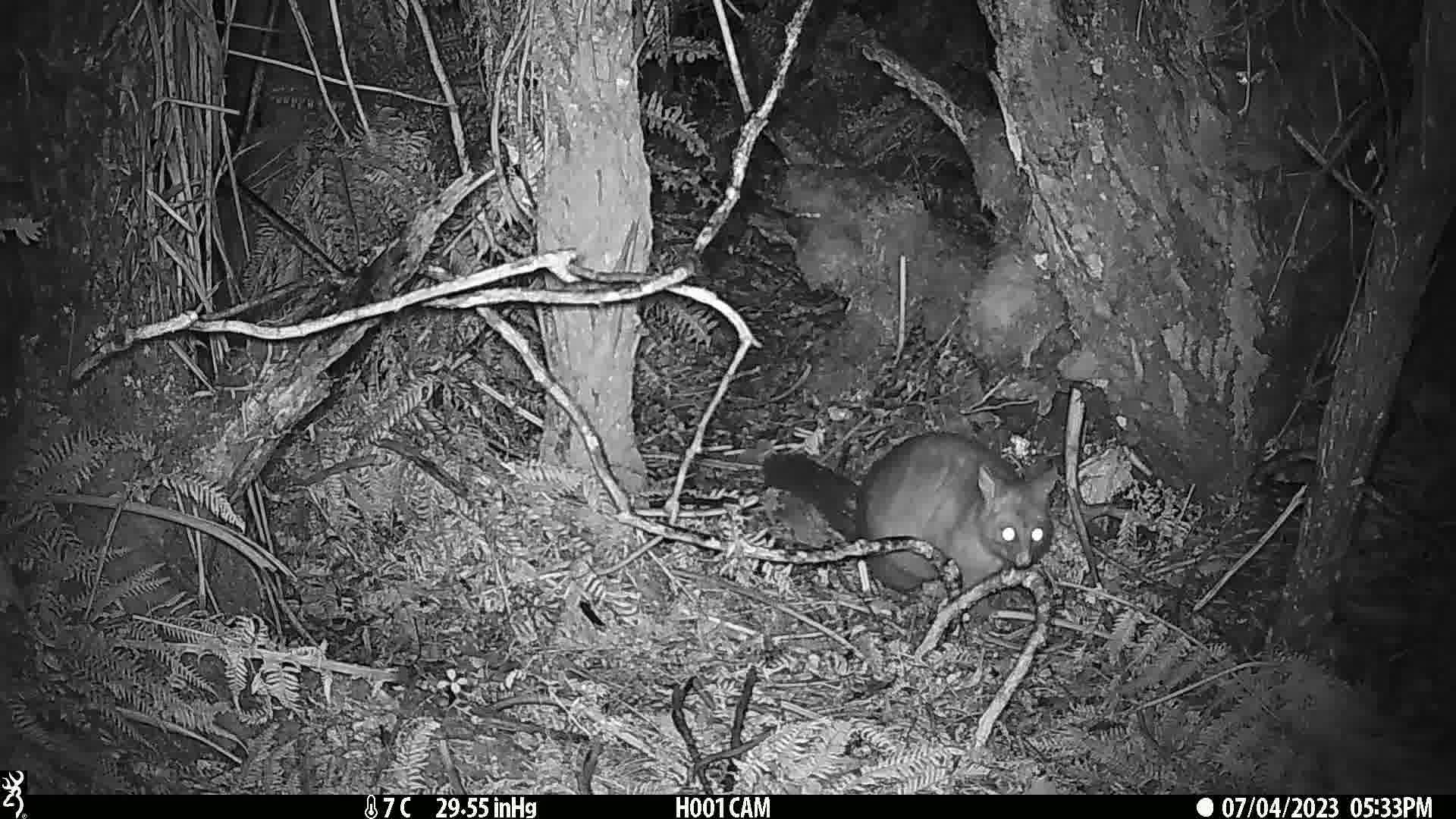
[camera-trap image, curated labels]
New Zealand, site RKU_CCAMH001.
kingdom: Animalia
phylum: Chordata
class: Mammalia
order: Diprotodontia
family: Phalangeridae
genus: Trichosurus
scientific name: Trichosurus vulpecula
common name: common brushtail possum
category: possum